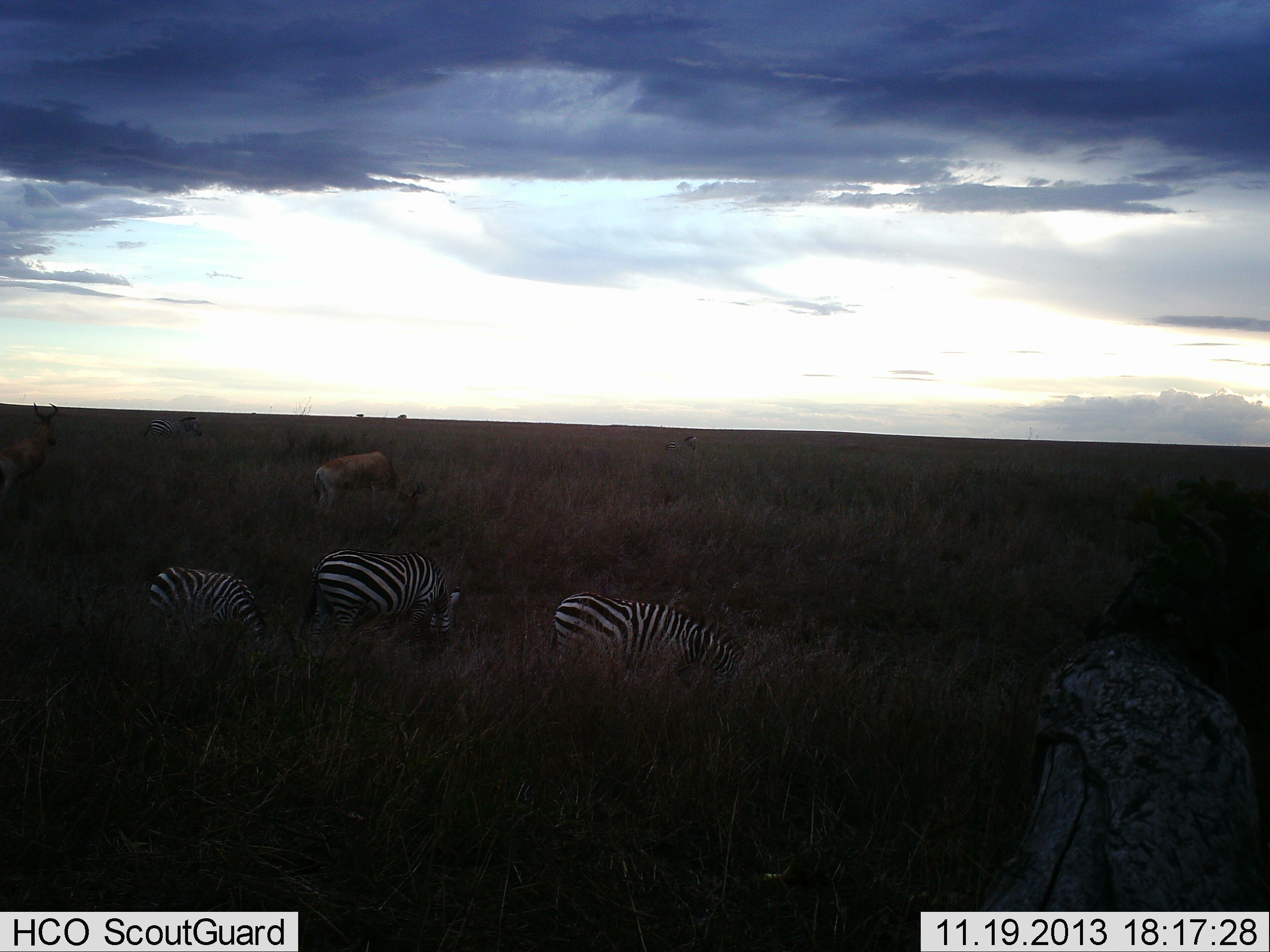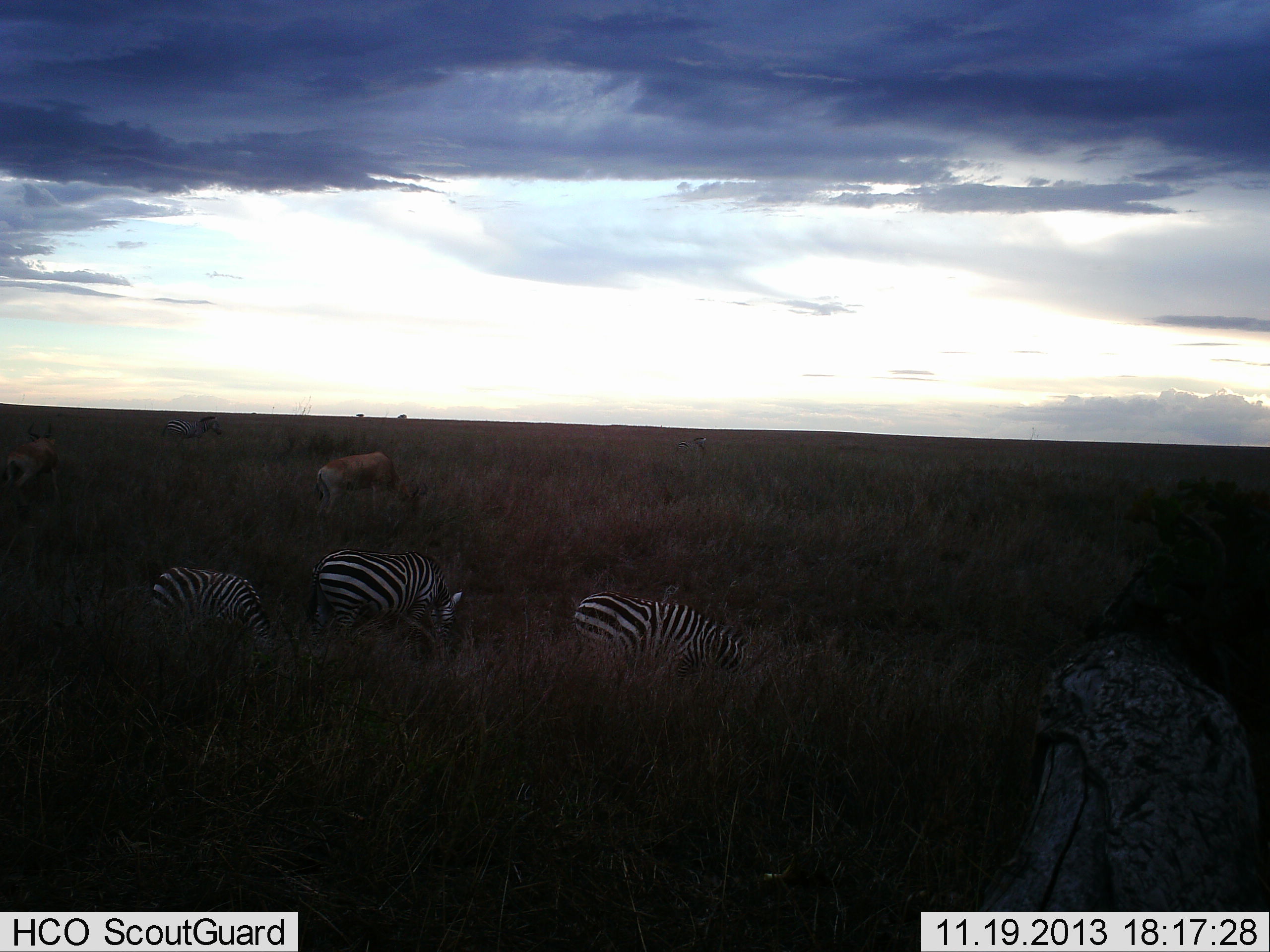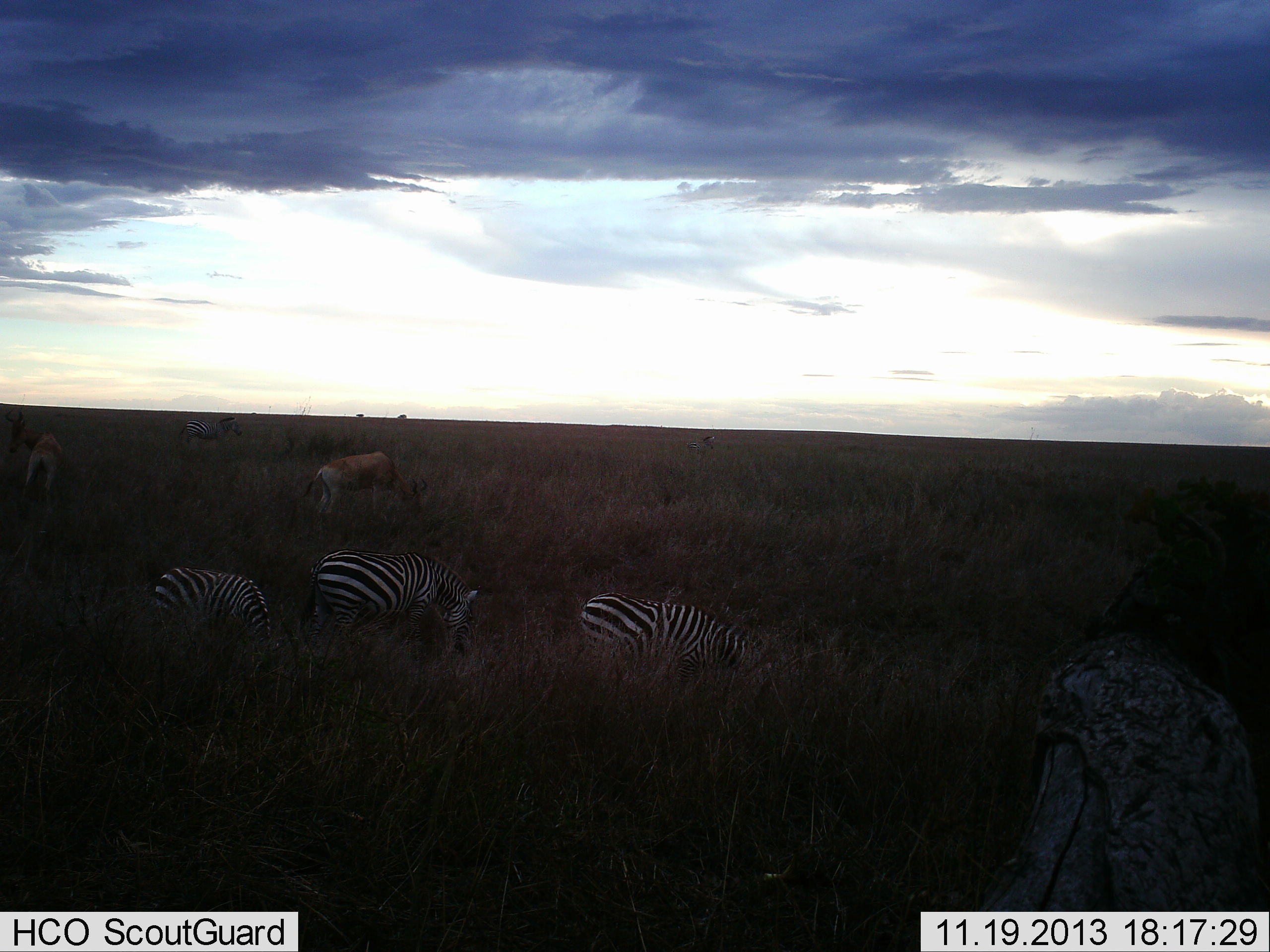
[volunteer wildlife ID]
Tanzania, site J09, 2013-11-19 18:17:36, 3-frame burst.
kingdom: Animalia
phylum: Chordata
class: Mammalia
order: Artiodactyla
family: Bovidae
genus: Alcelaphus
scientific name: Alcelaphus buselaphus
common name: hartebeest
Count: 2.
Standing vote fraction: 10%.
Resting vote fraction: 0%.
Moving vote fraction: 20%.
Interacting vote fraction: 0%.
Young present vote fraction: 0%.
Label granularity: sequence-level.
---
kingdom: Animalia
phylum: Chordata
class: Mammalia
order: Perissodactyla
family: Equidae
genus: Equus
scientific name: Equus quagga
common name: plains zebra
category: zebra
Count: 3.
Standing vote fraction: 10%.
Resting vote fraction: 0%.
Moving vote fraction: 40%.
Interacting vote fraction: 0%.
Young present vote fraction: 5%.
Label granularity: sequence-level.